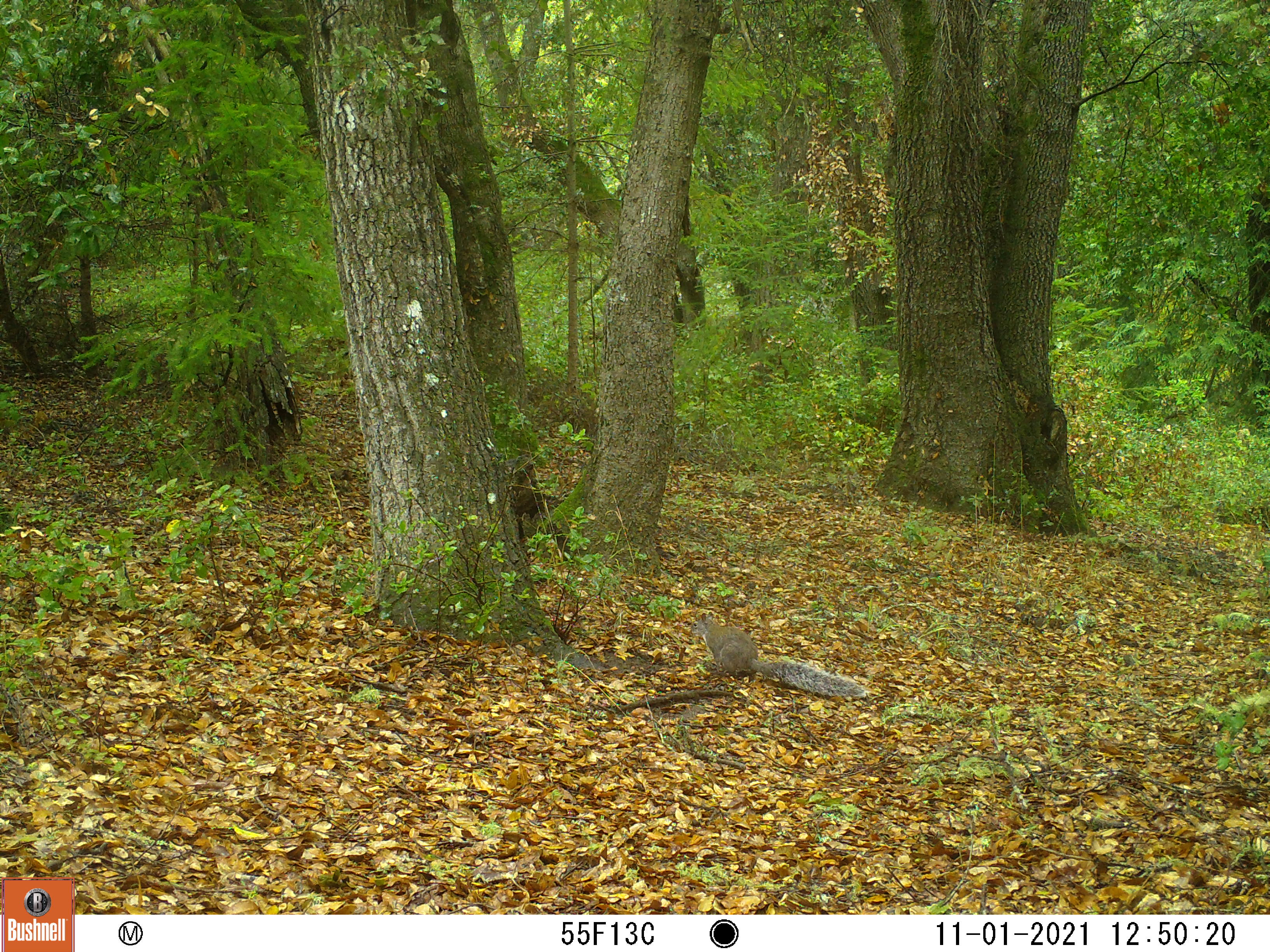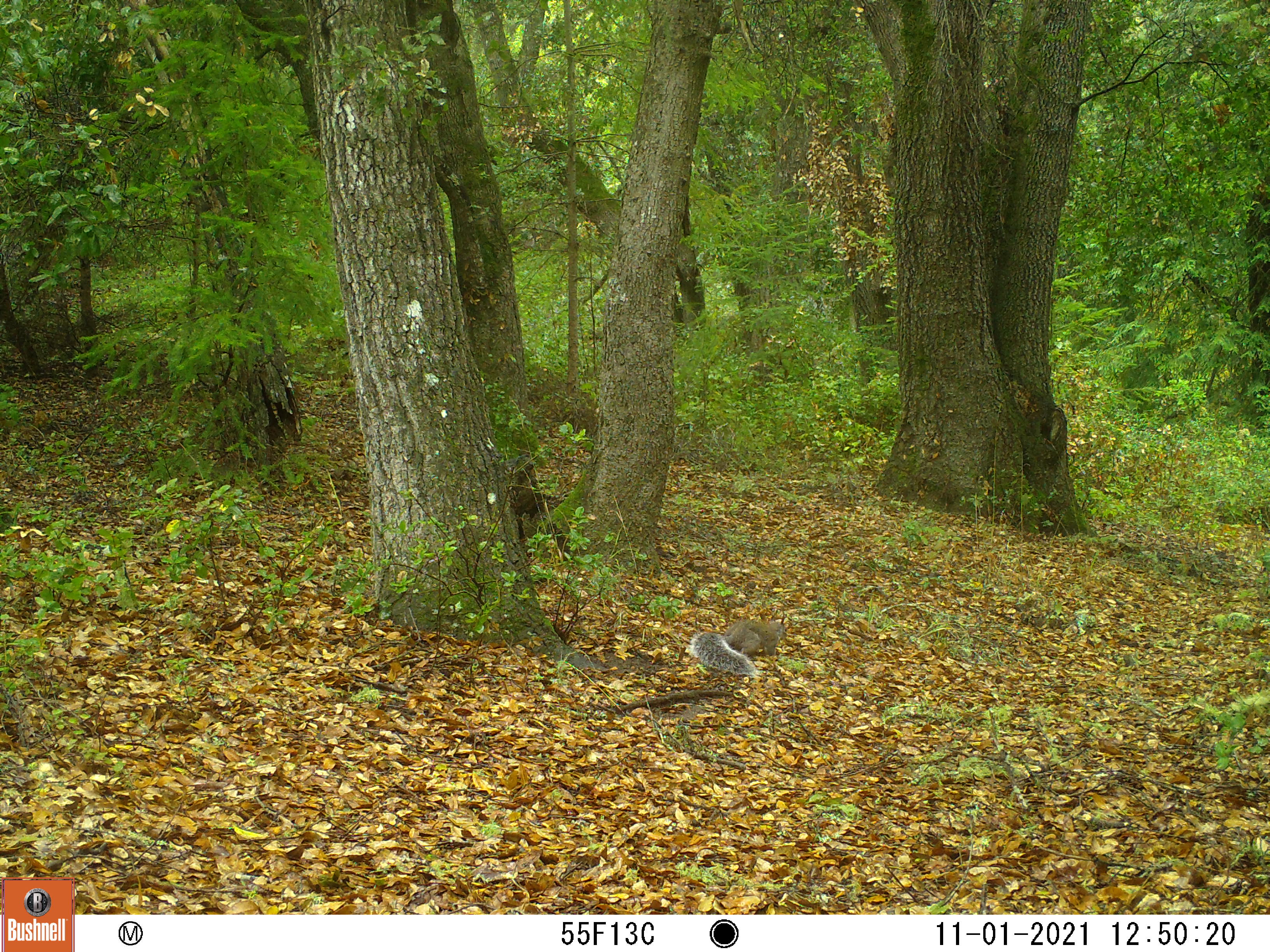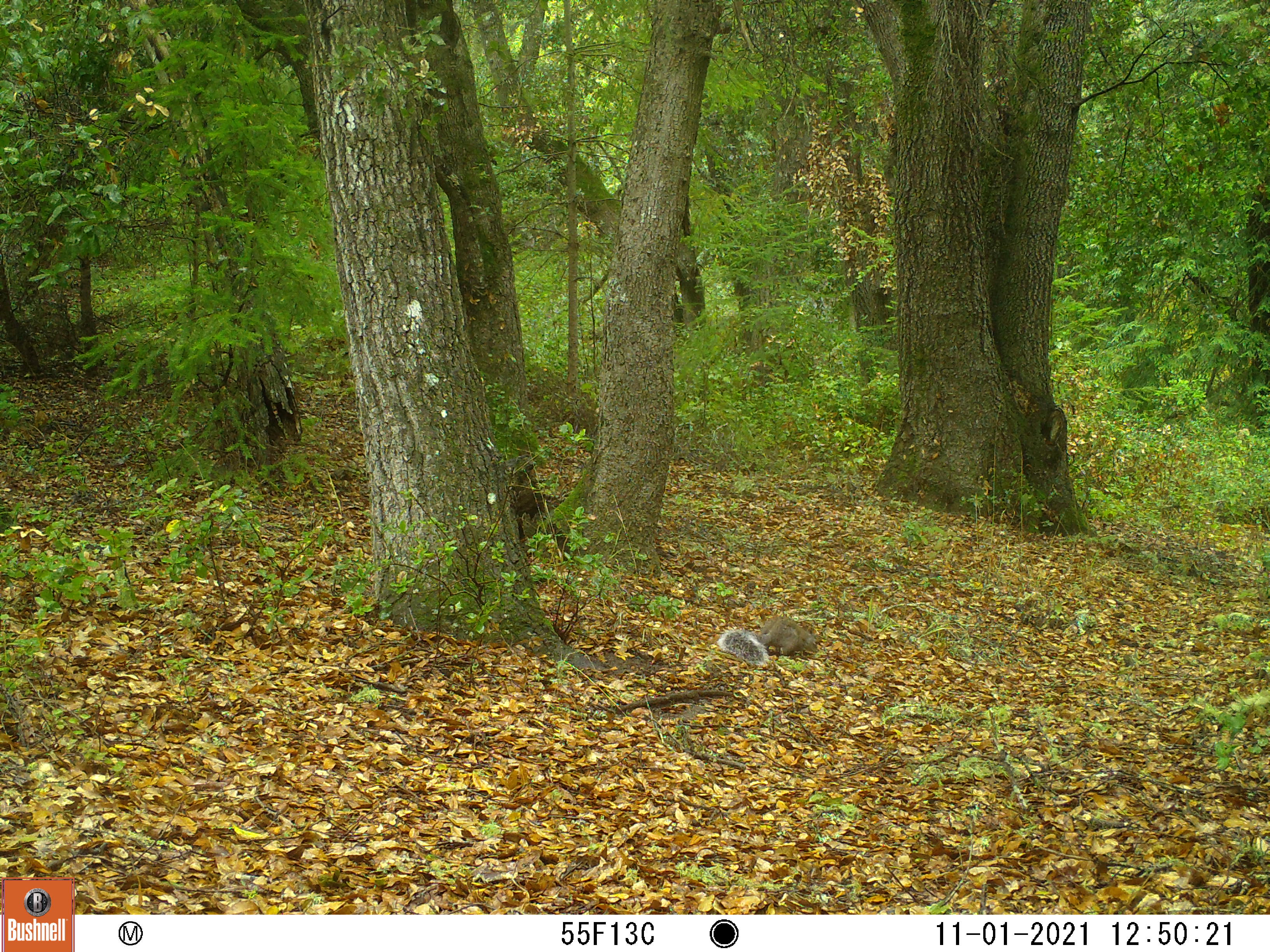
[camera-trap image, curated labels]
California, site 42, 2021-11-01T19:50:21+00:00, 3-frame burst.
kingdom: Animalia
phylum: Chordata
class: Mammalia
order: Rodentia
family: Sciuridae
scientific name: Sciuridae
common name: squirrel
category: unknown squirrel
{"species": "unknown squirrel (squirrel) (Sciuridae)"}